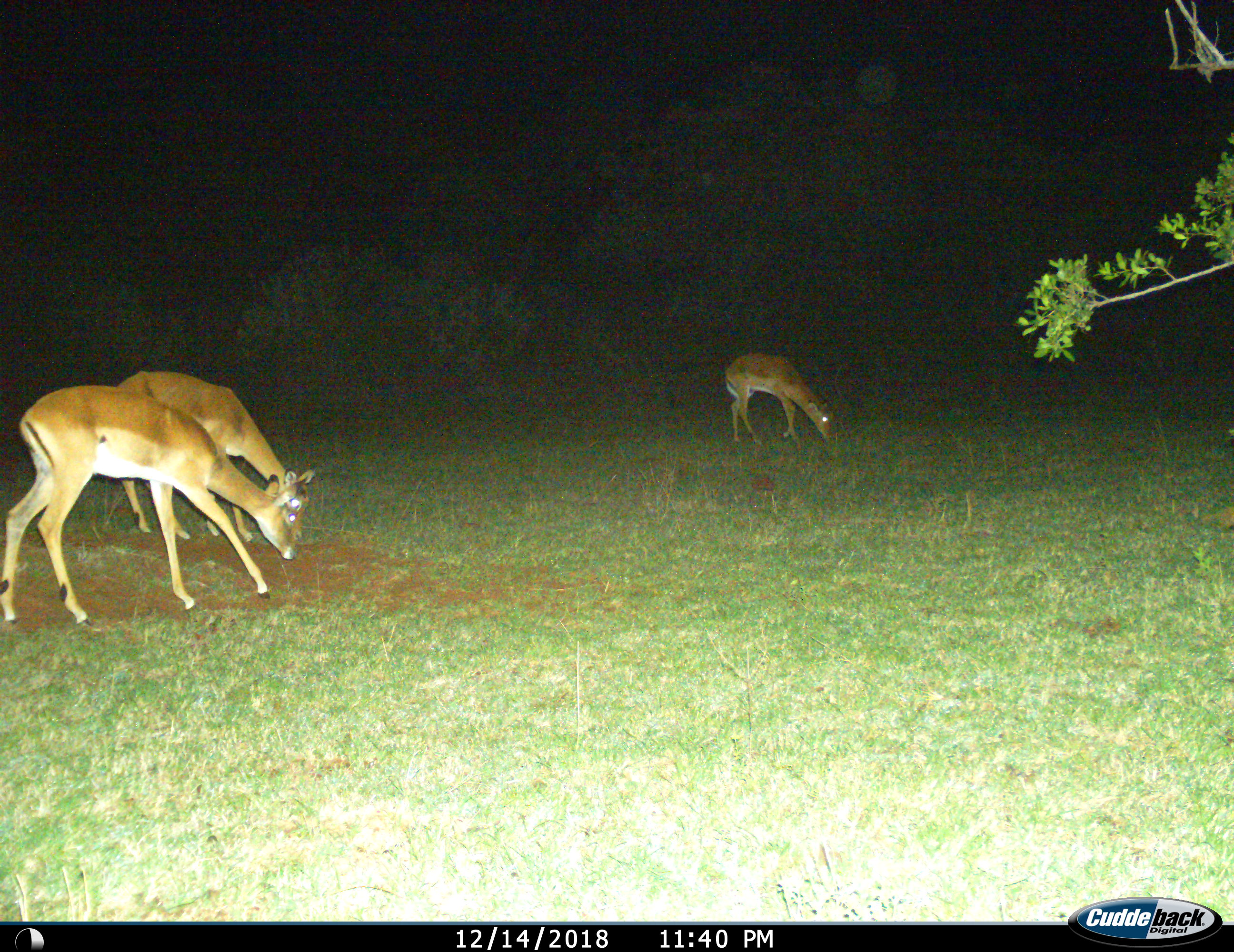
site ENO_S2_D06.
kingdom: Animalia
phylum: Chordata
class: Mammalia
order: Artiodactyla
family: Bovidae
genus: Aepyceros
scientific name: Aepyceros melampus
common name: impala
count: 3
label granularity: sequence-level